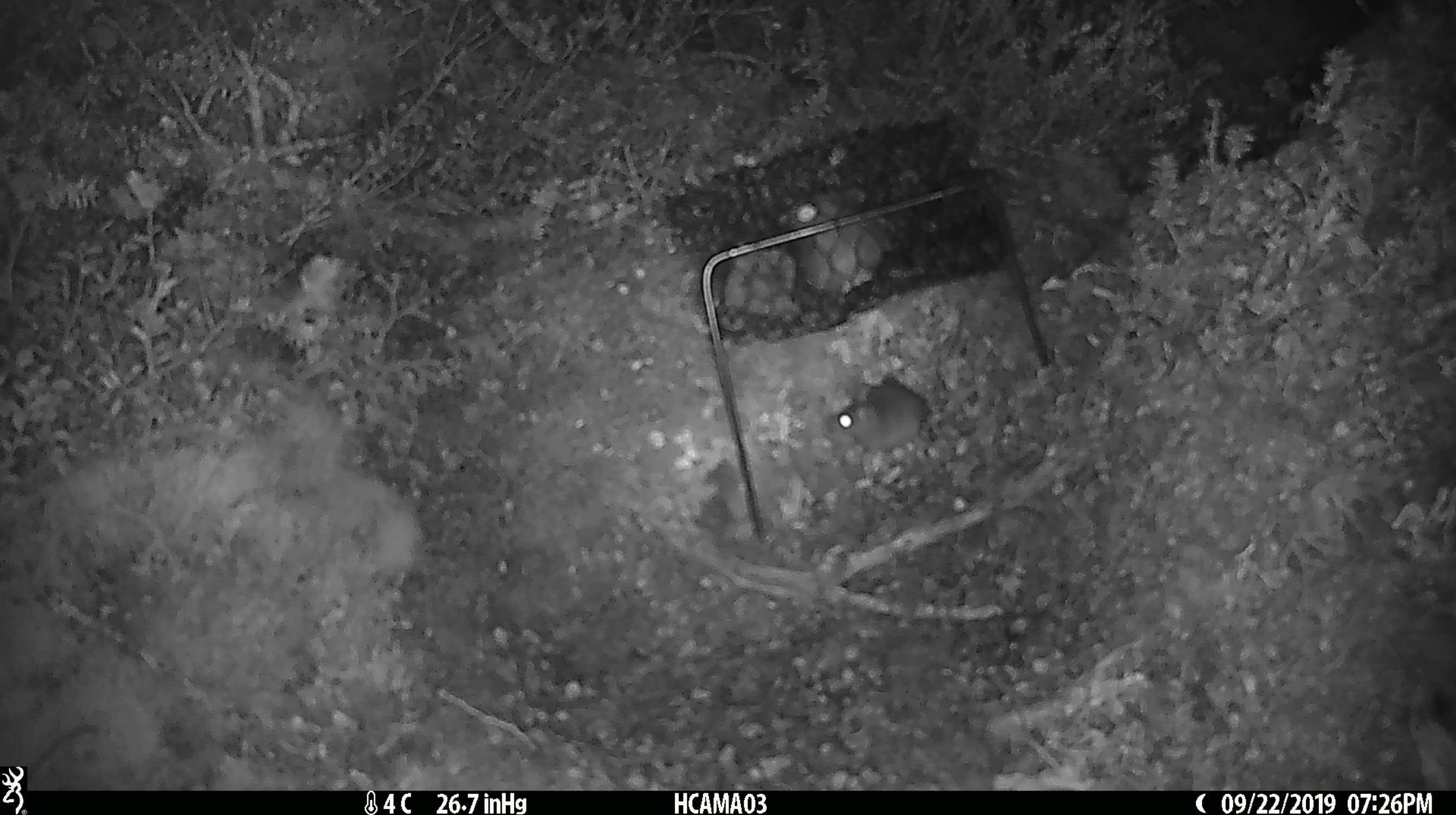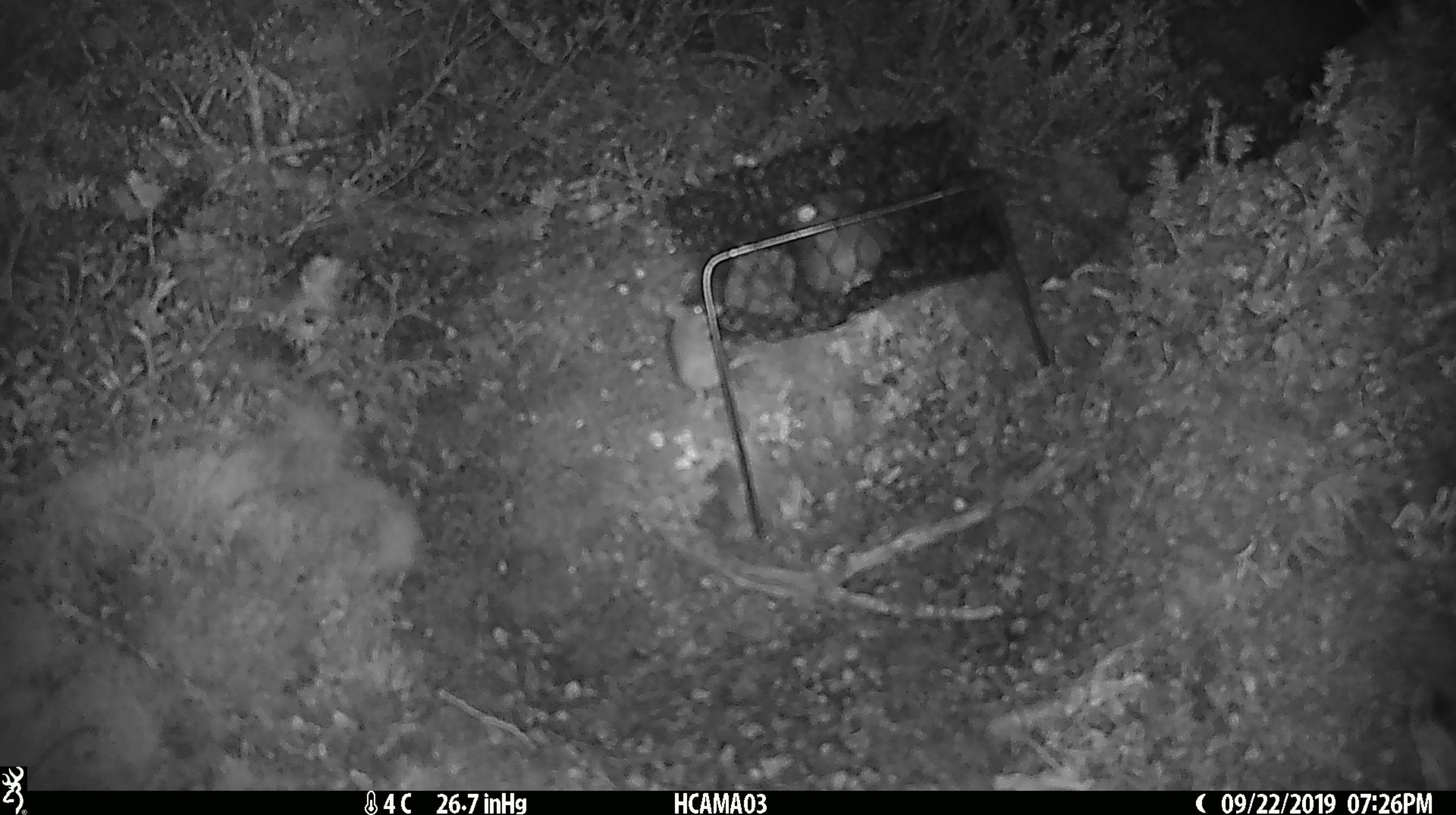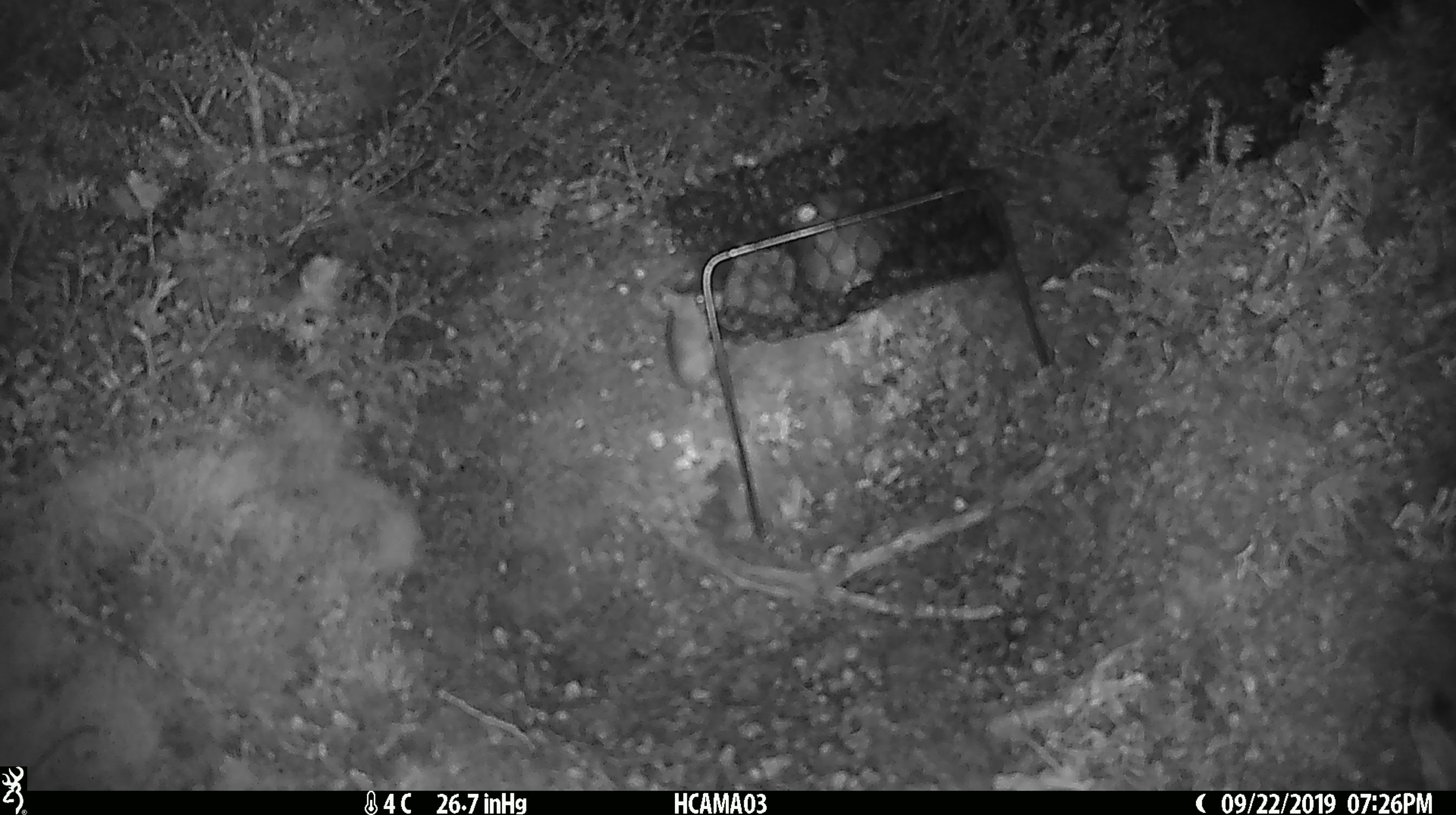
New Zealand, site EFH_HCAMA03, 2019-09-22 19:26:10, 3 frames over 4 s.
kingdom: Animalia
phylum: Chordata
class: Mammalia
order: Rodentia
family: Muridae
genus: Mus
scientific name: Mus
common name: mouse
Mouse (Mus).